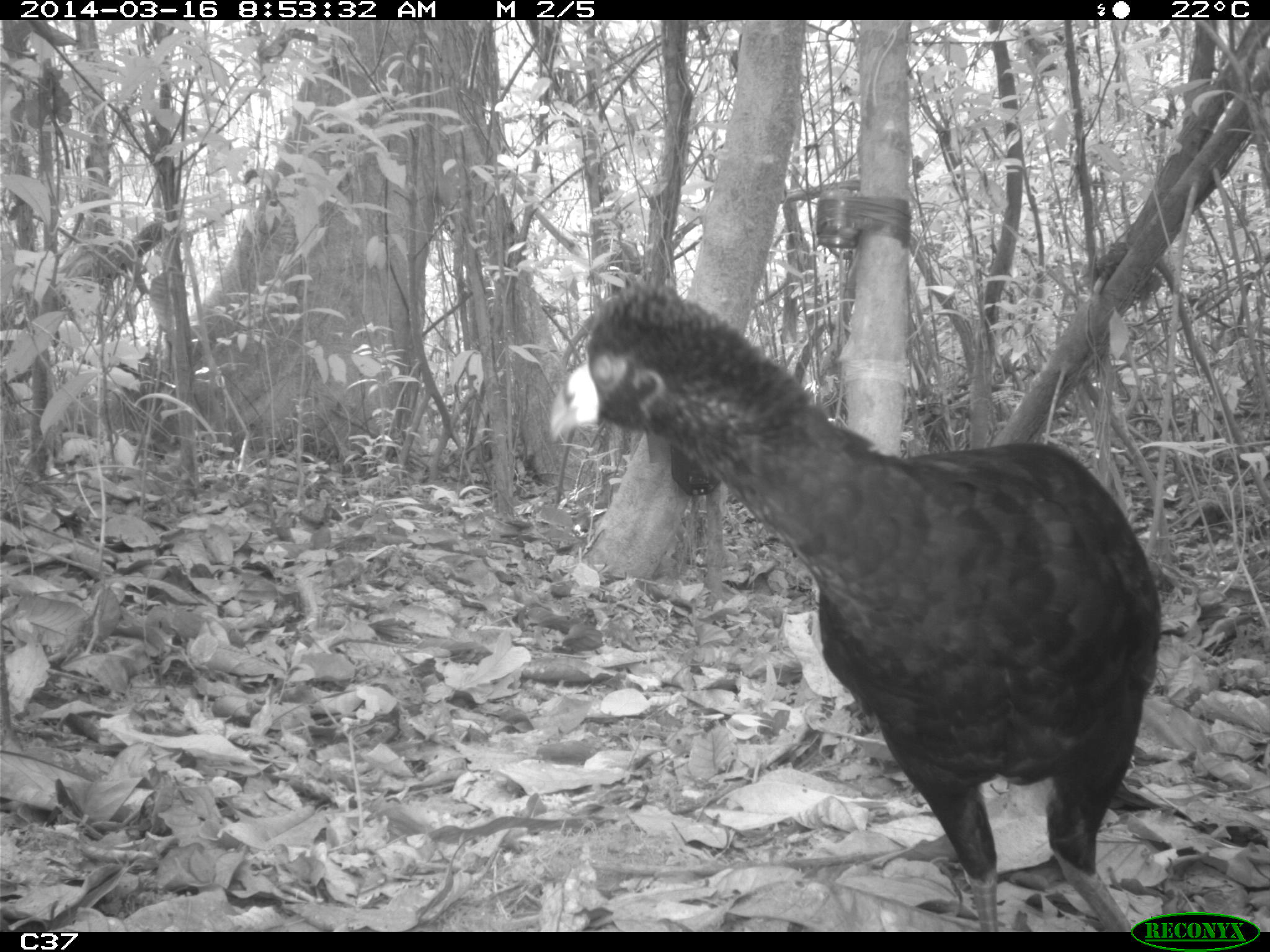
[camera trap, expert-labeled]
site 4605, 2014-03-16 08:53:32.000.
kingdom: Animalia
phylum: Chordata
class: Aves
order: Galliformes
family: Cracidae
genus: Crax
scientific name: Crax alector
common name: black curassow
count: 1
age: adult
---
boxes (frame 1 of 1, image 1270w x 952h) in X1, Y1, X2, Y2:
crax alector: 546, 282, 1162, 930